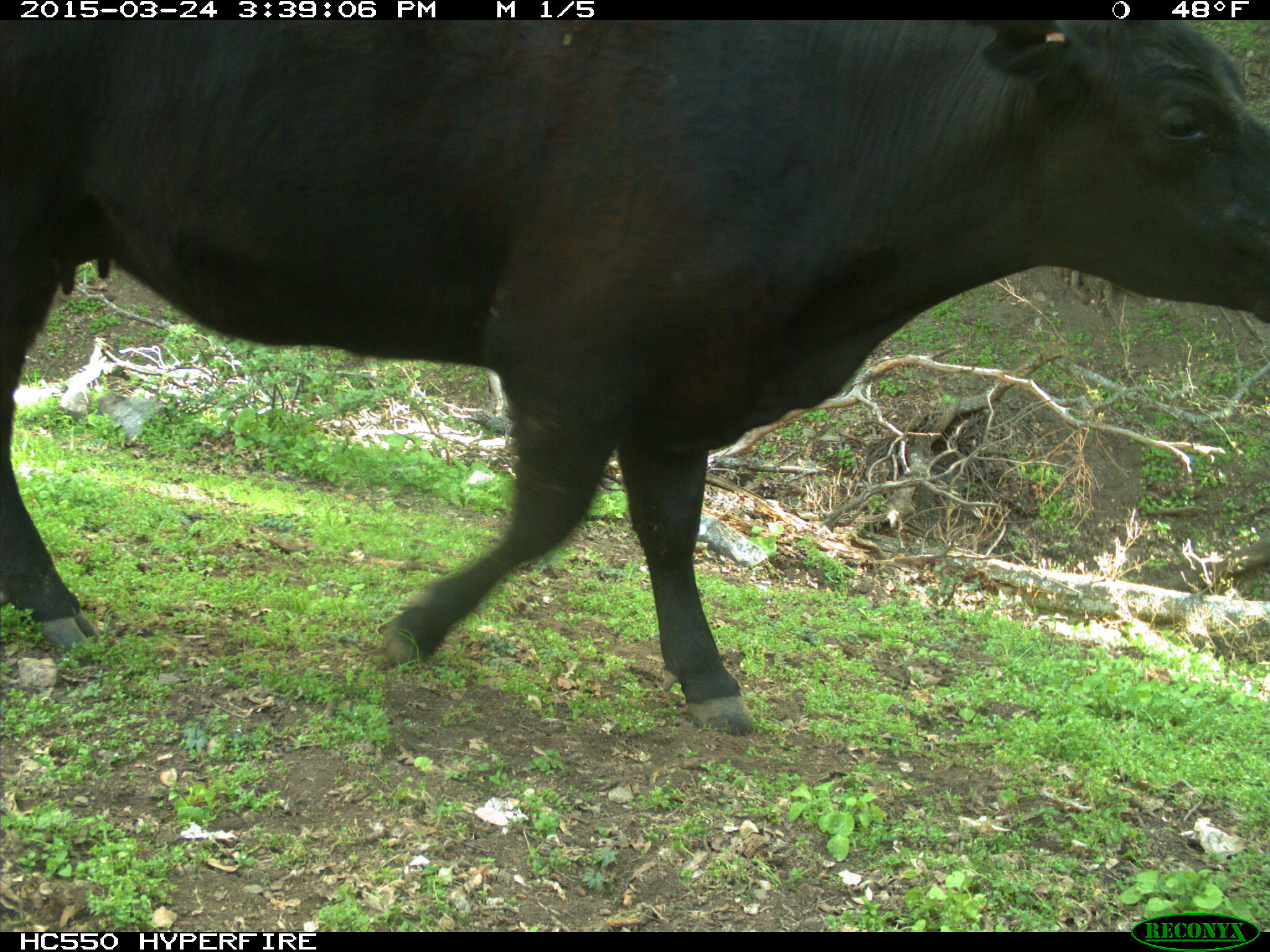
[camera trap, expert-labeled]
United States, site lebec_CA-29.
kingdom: Animalia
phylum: Chordata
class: Mammalia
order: Artiodactyla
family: Bovidae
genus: Bos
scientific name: Bos taurus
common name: domestic cow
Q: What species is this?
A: Bos taurus (domestic cow).